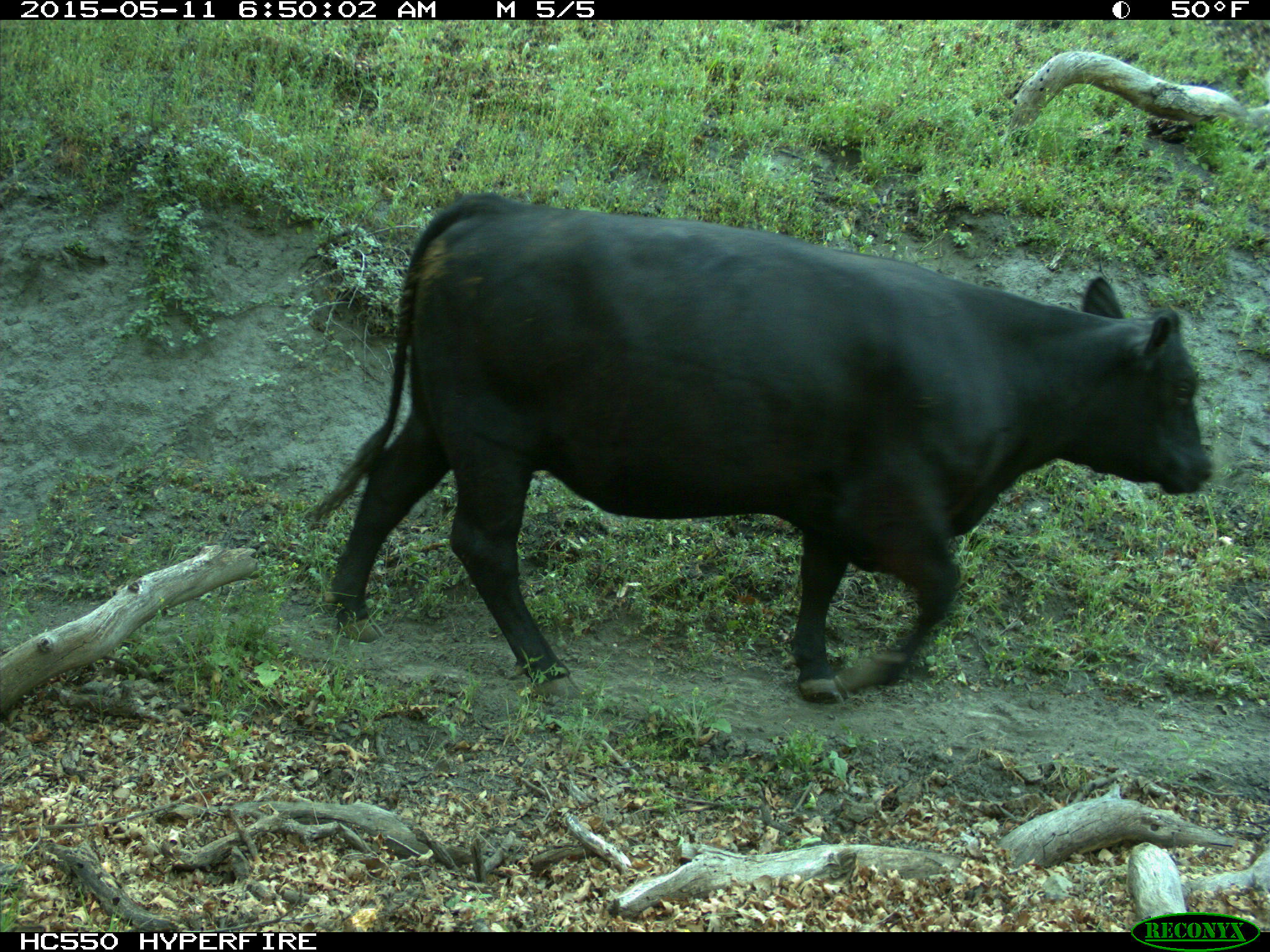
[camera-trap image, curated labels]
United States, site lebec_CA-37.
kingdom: Animalia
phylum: Chordata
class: Mammalia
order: Artiodactyla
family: Bovidae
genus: Bos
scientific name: Bos taurus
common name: domestic cow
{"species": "Bos taurus (domestic cow)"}